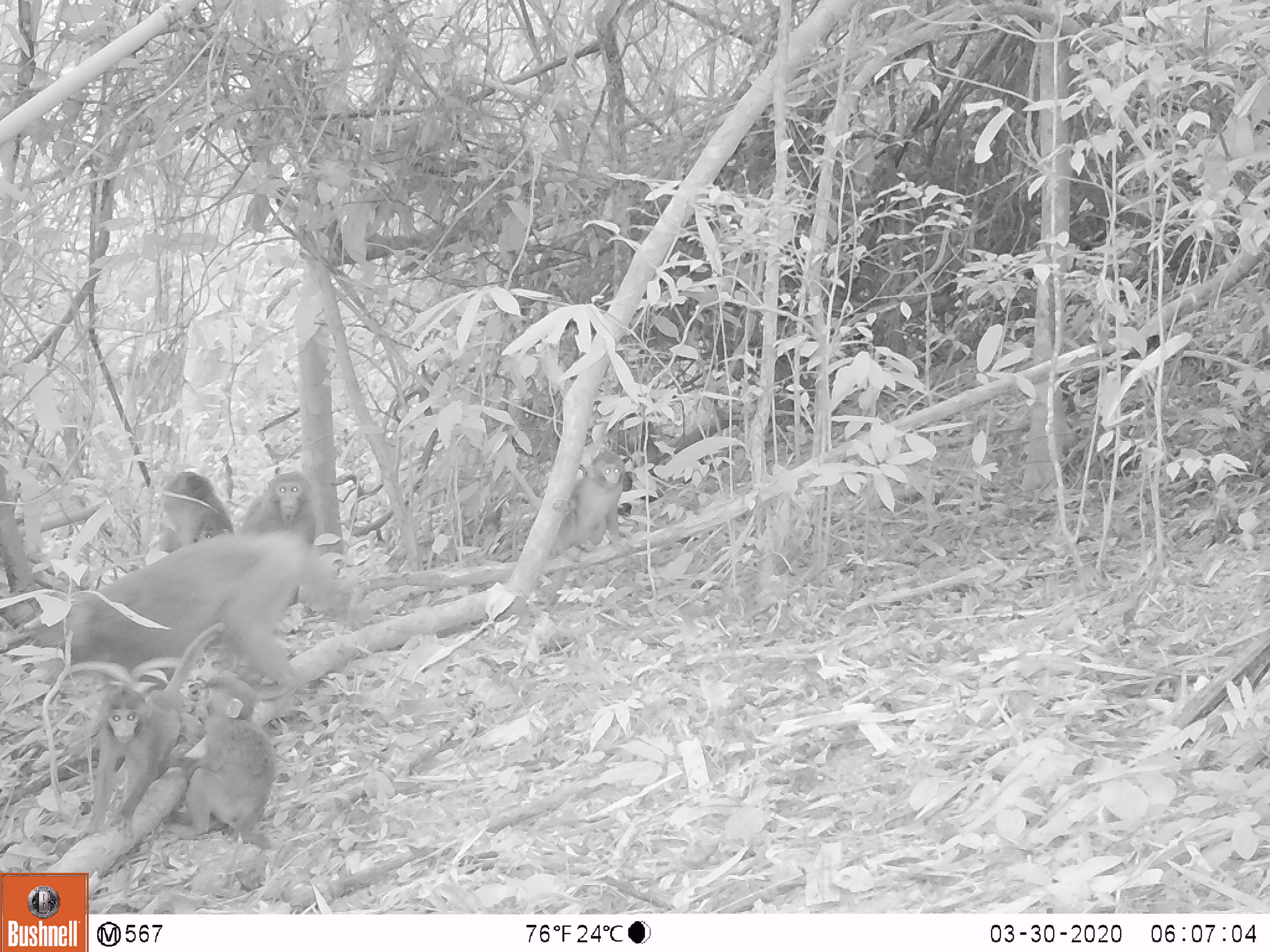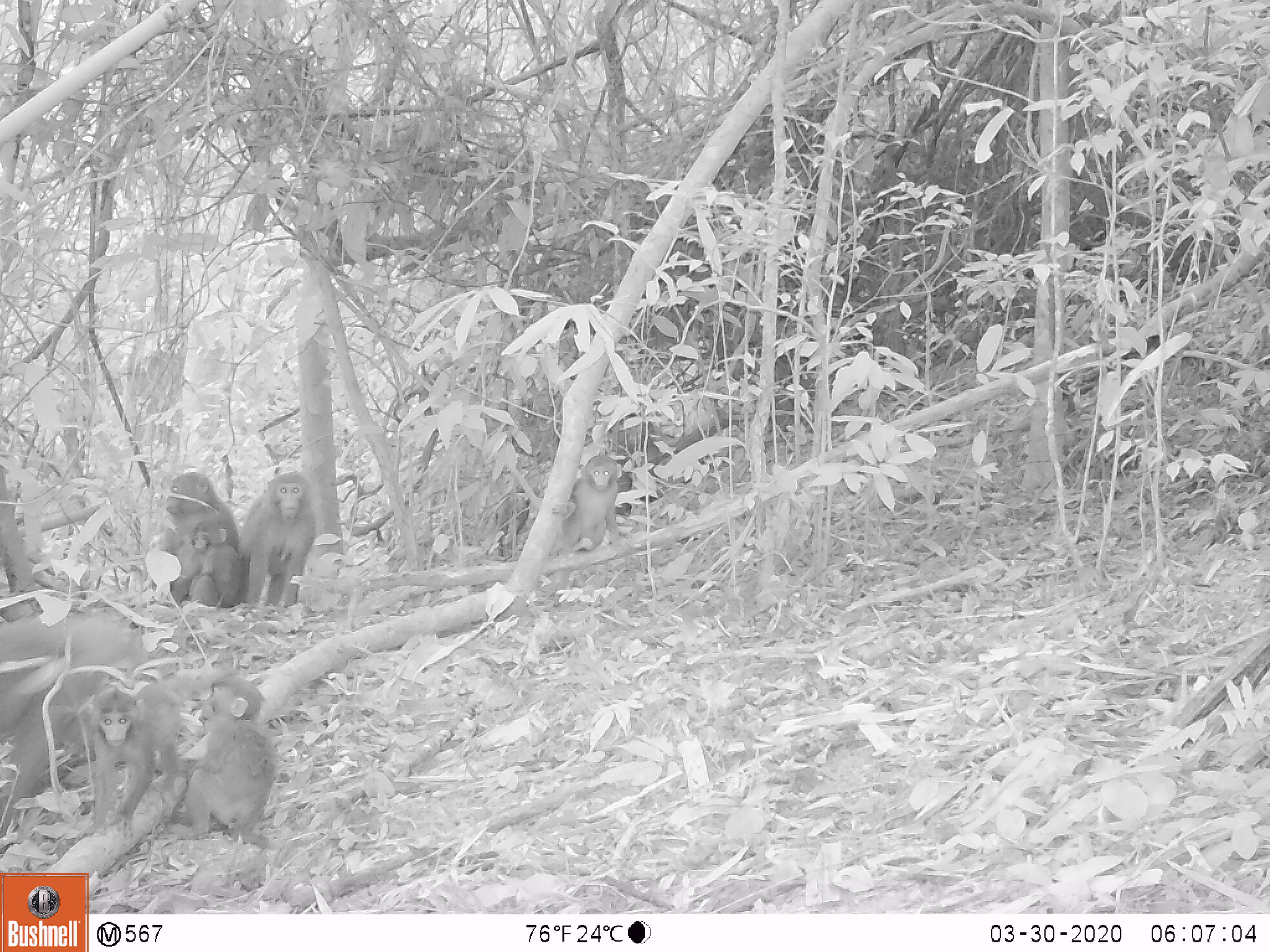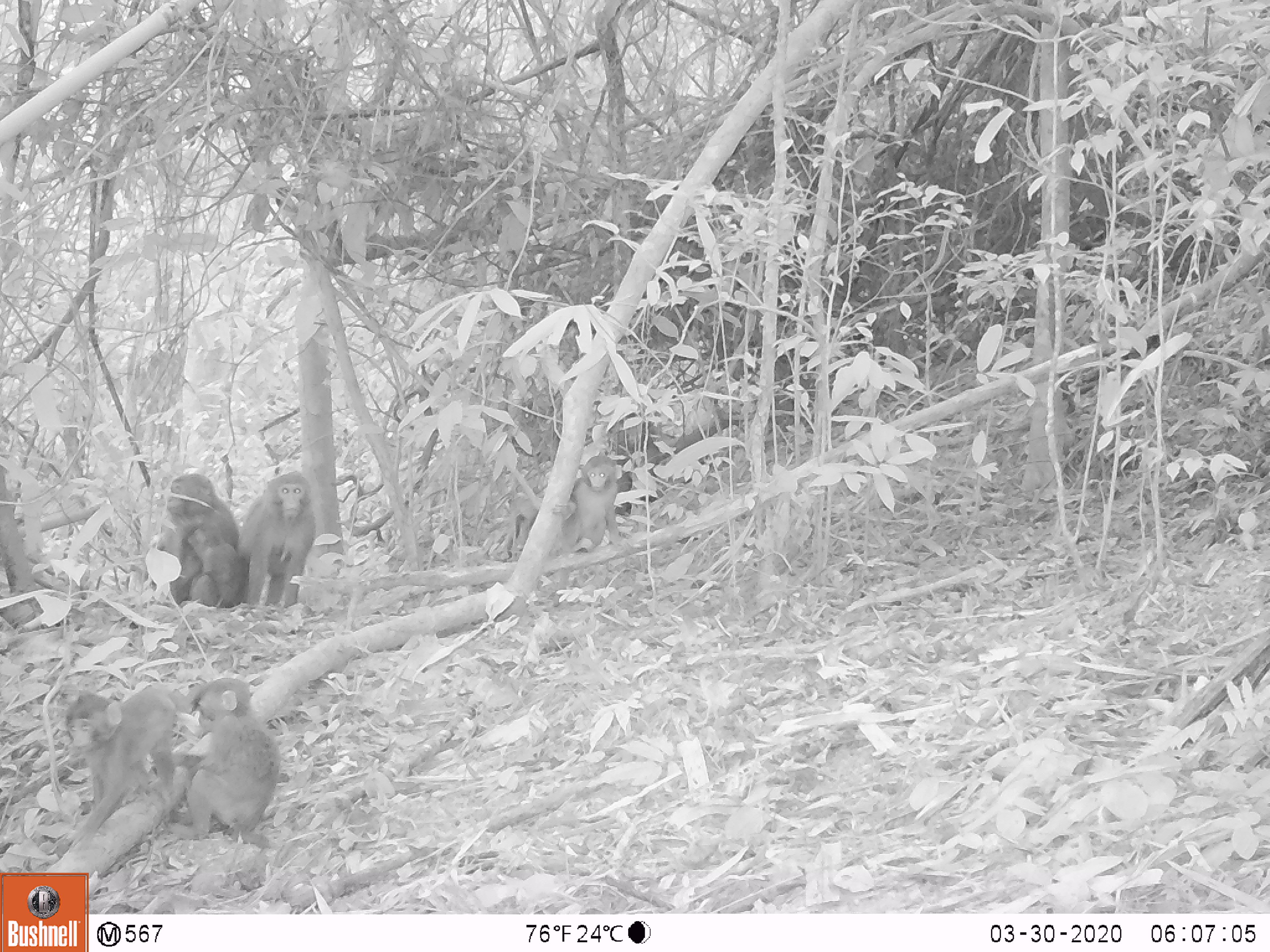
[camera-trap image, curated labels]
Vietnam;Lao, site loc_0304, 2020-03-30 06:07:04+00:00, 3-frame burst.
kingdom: Animalia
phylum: Chordata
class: Mammalia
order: Primates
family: Cercopithecidae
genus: Macaca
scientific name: Macaca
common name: macaques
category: assam or rhesus macaque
Assam or rhesus macaque (macaques) (Macaca). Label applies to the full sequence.